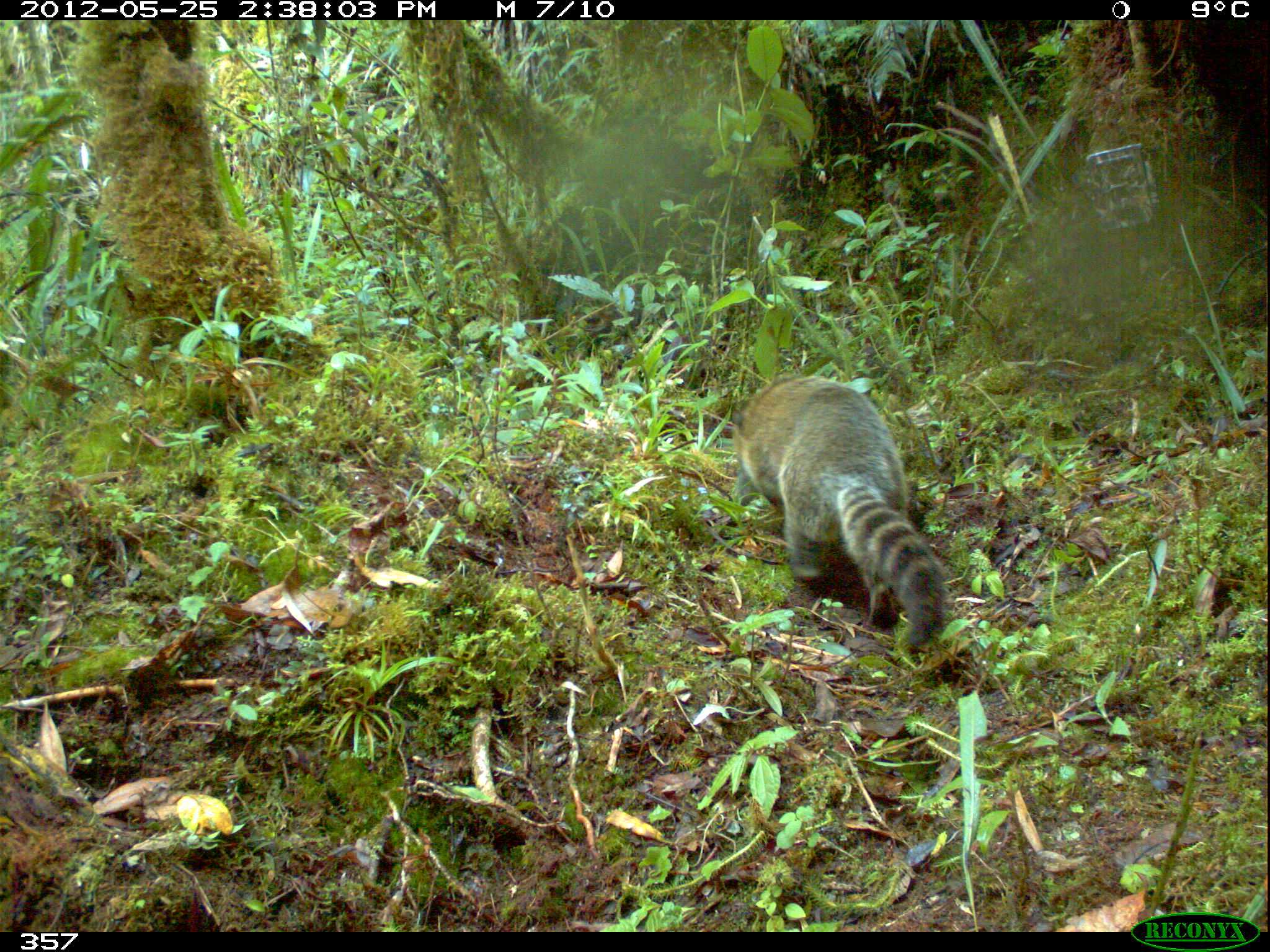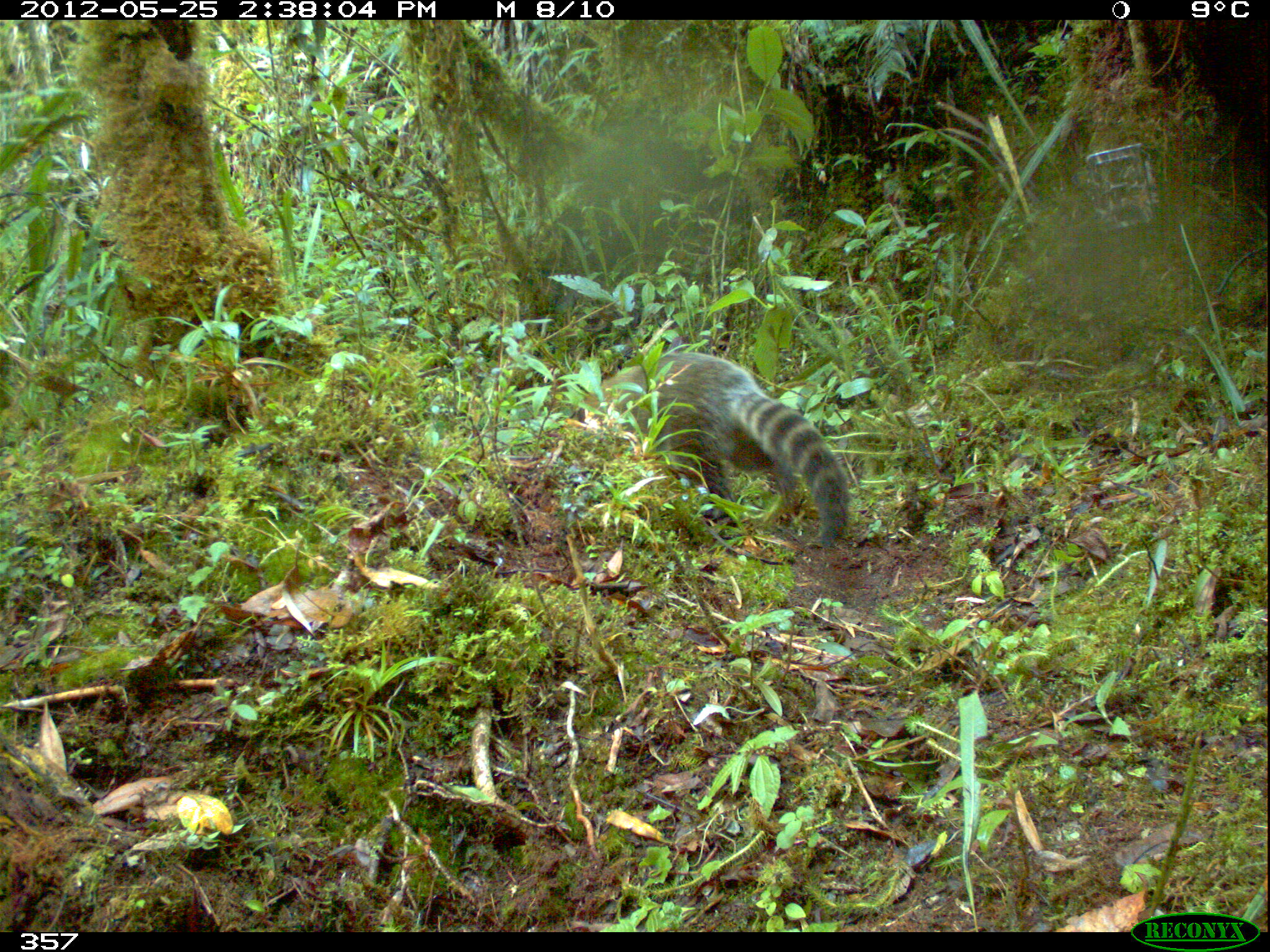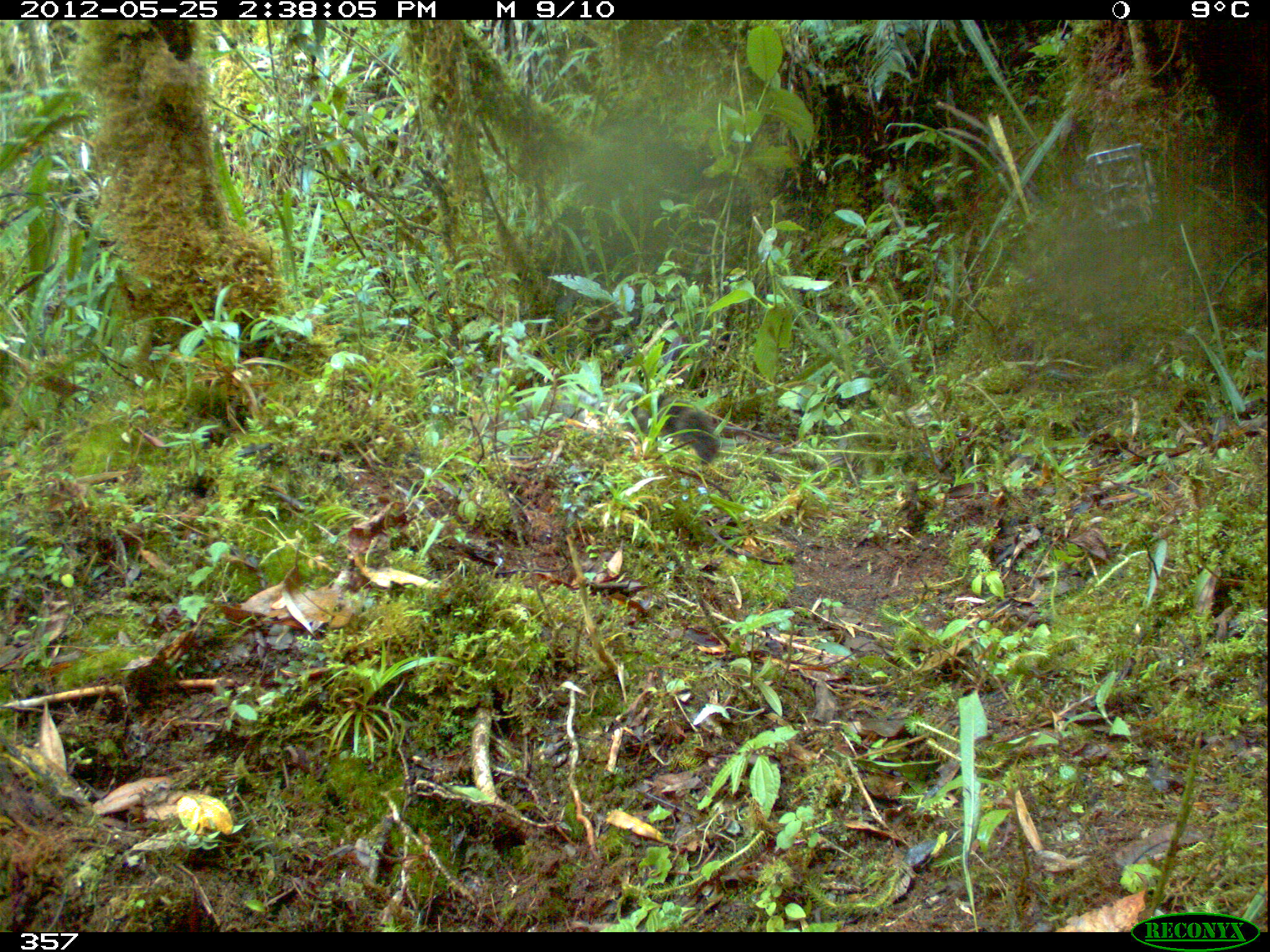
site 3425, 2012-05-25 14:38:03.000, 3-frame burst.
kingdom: Animalia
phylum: Chordata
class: Mammalia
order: Carnivora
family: Procyonidae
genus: Nasua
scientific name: Nasua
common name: coatis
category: unknown coati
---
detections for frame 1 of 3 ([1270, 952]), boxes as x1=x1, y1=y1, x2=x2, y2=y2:
unknown coati: x1=731, y1=377, x2=947, y2=653